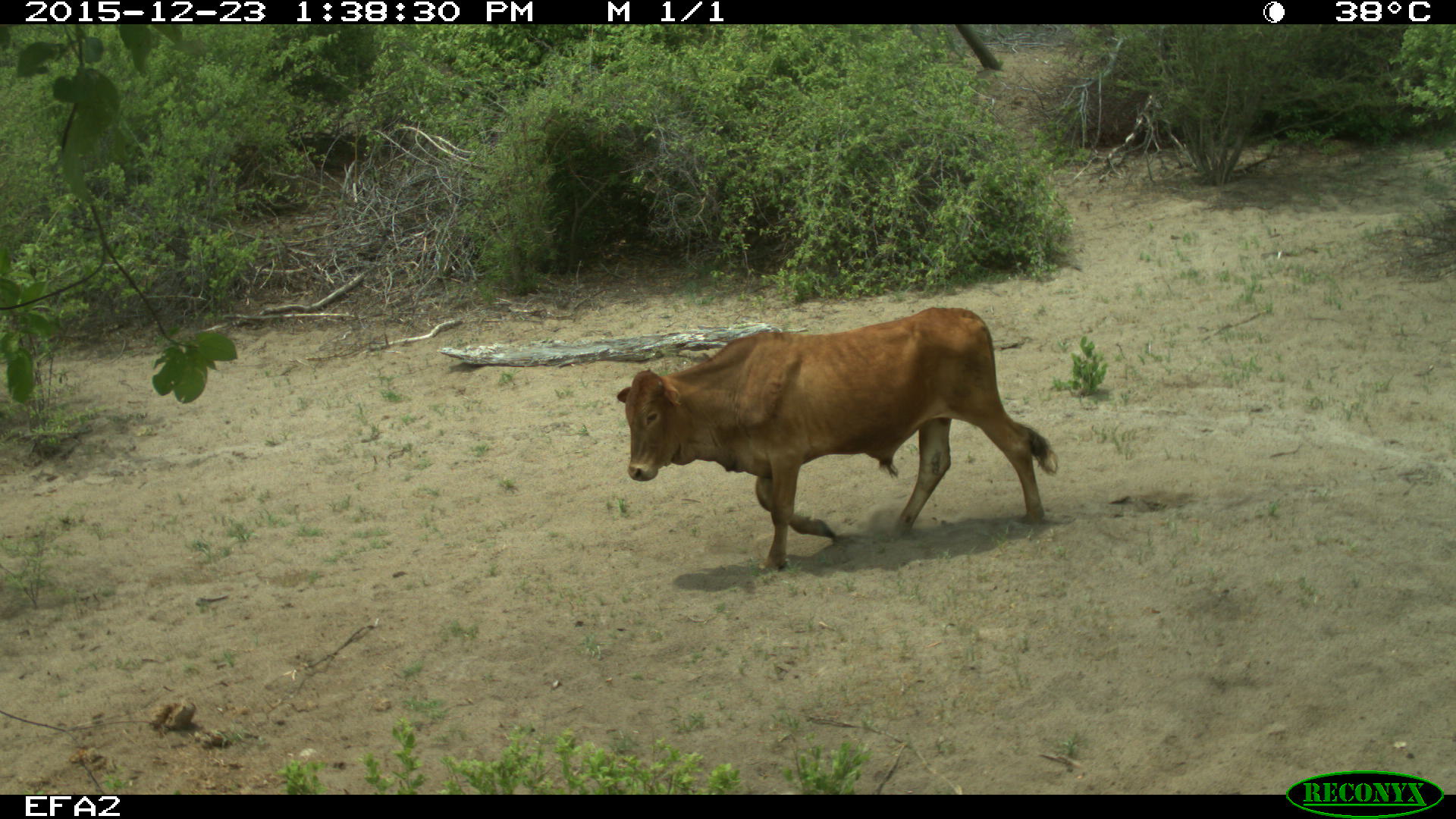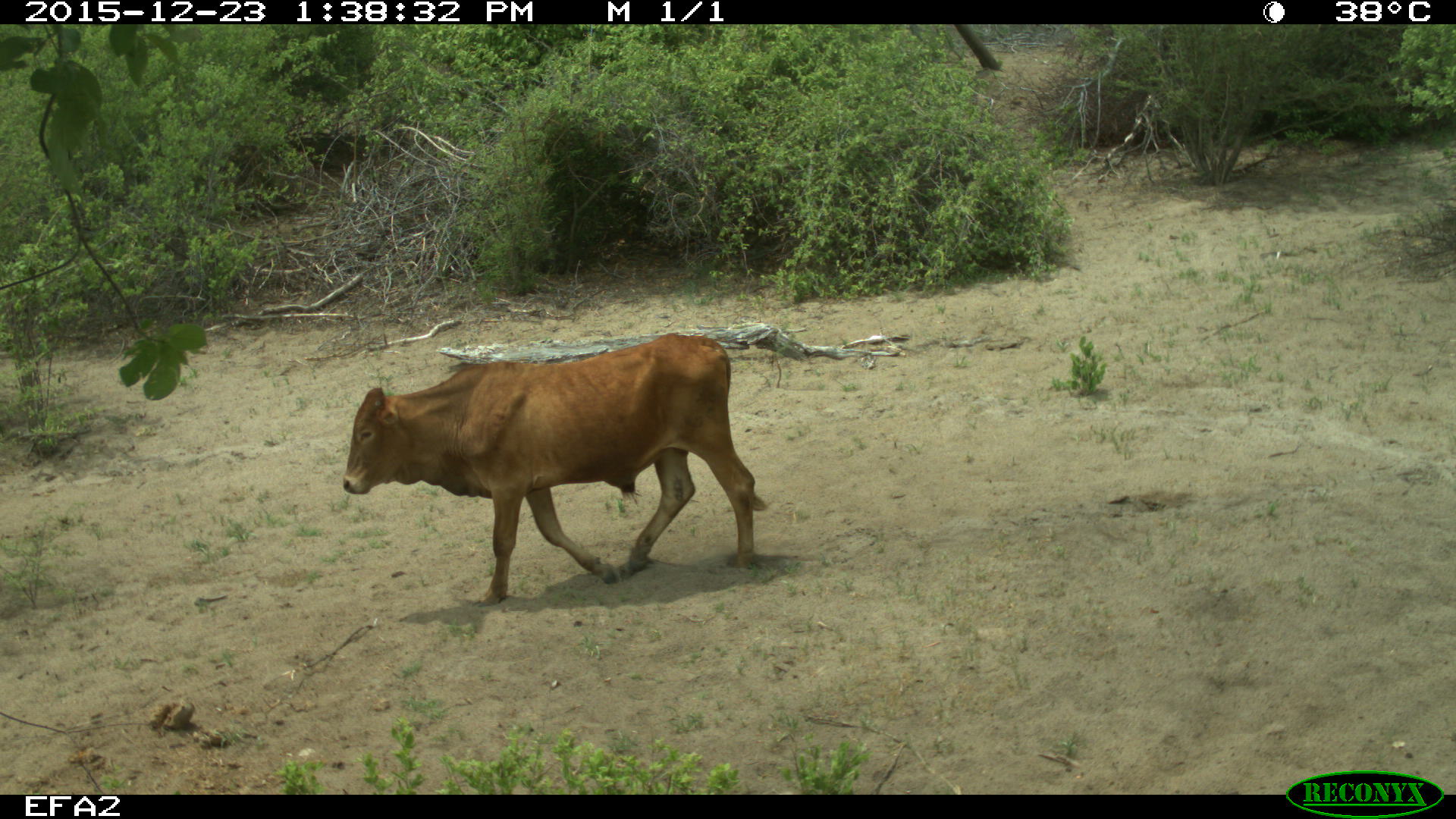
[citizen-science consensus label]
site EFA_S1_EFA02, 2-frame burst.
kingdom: Animalia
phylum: Chordata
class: Mammalia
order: Artiodactyla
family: Bovidae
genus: Bos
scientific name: Bos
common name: cattle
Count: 1.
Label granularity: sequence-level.